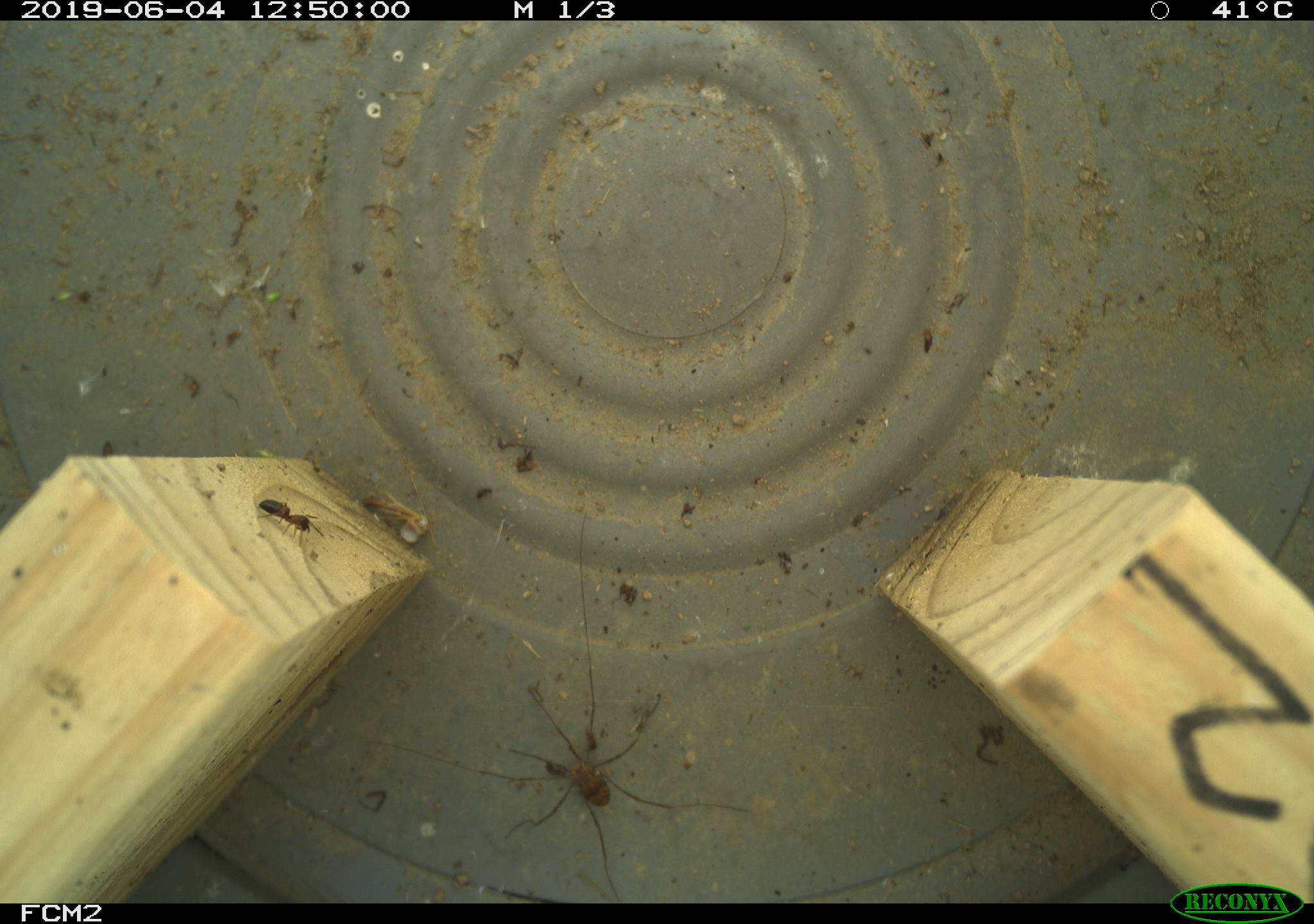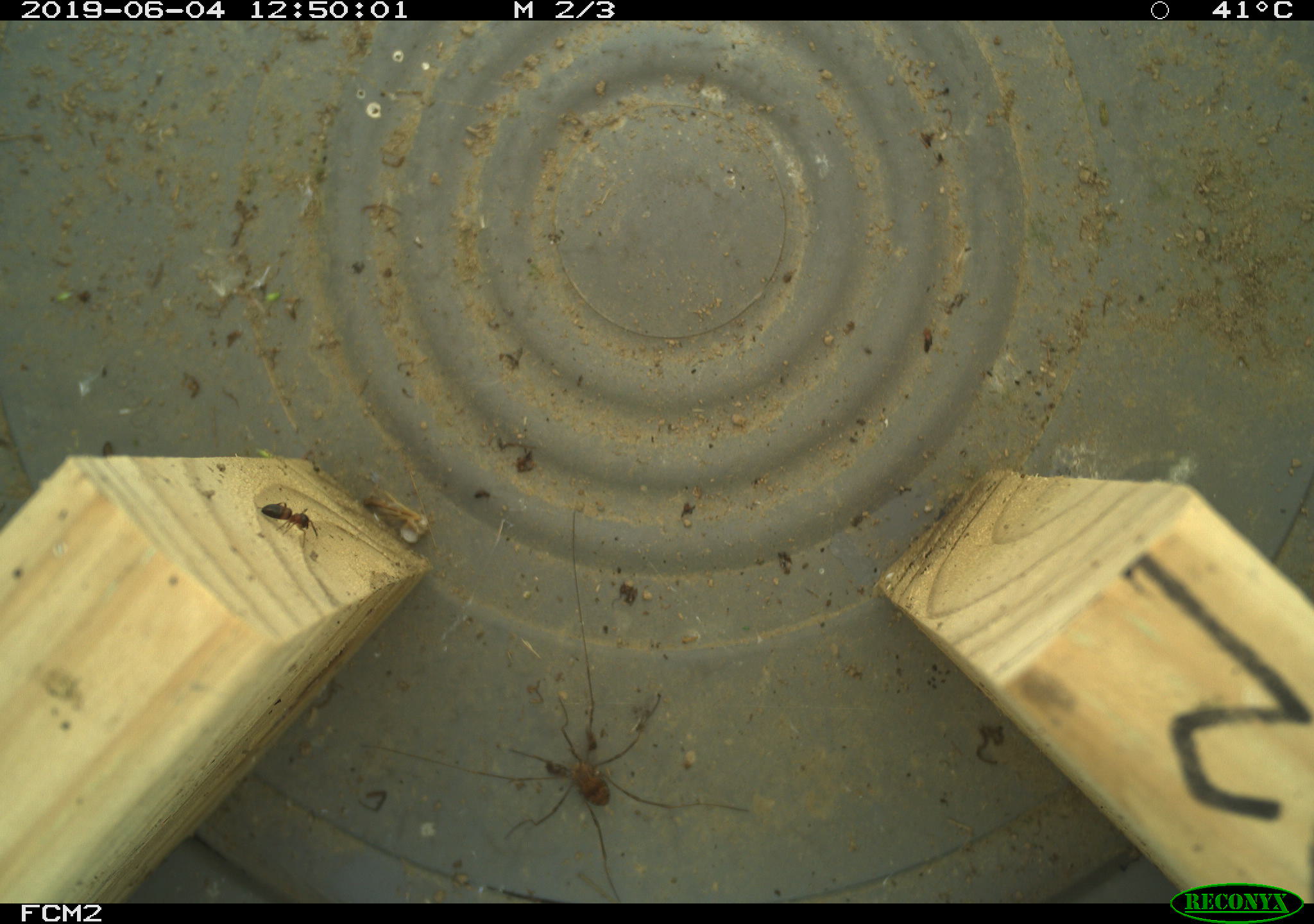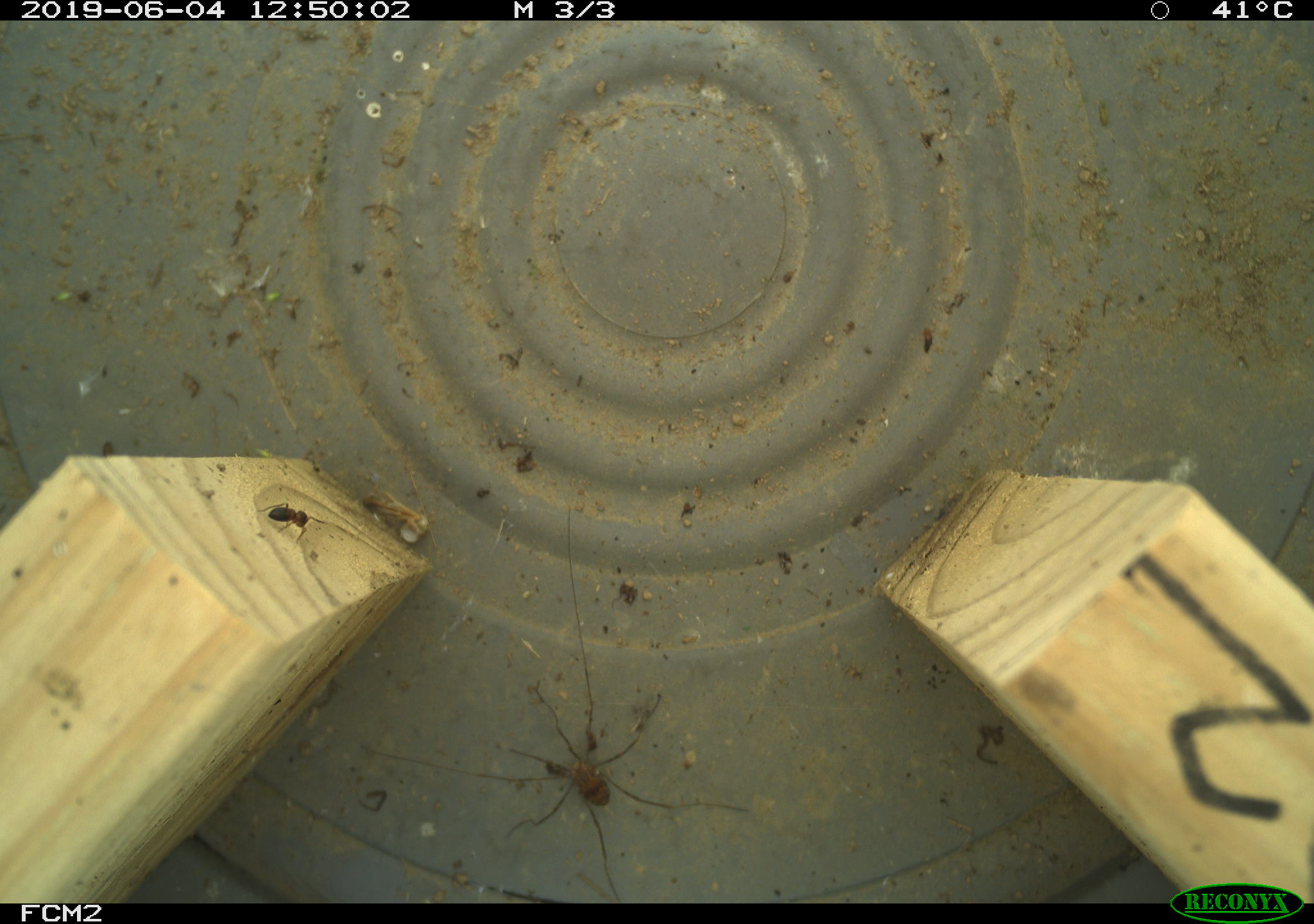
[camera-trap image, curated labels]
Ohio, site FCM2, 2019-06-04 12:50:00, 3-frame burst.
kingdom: Animalia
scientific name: Animalia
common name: animal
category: invertebrate